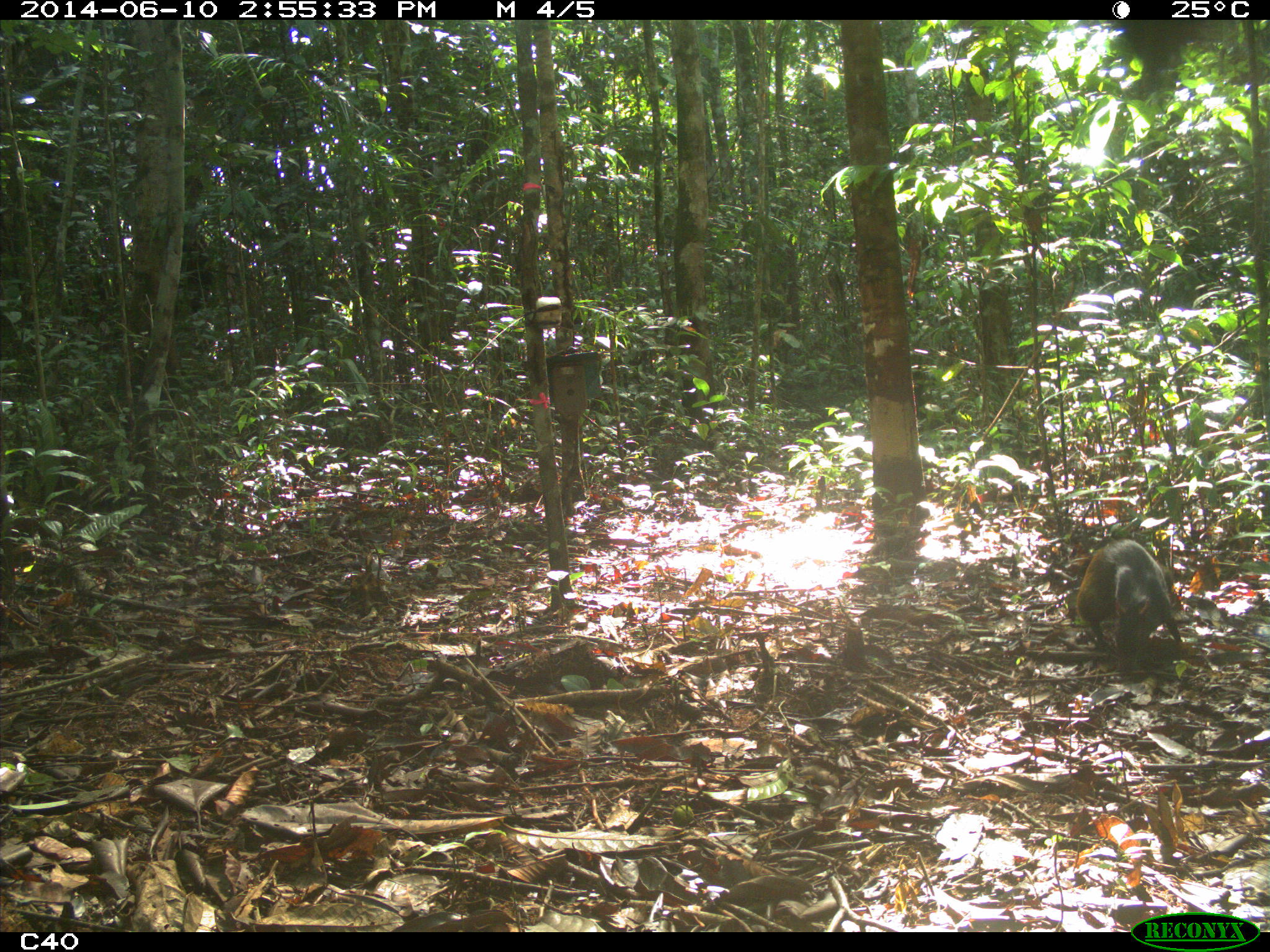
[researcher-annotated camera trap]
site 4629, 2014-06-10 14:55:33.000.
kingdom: Animalia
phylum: Chordata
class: Mammalia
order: Rodentia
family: Dasyproctidae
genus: Dasyprocta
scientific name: Dasyprocta leporina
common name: red-rumped agouti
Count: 1.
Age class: adult.